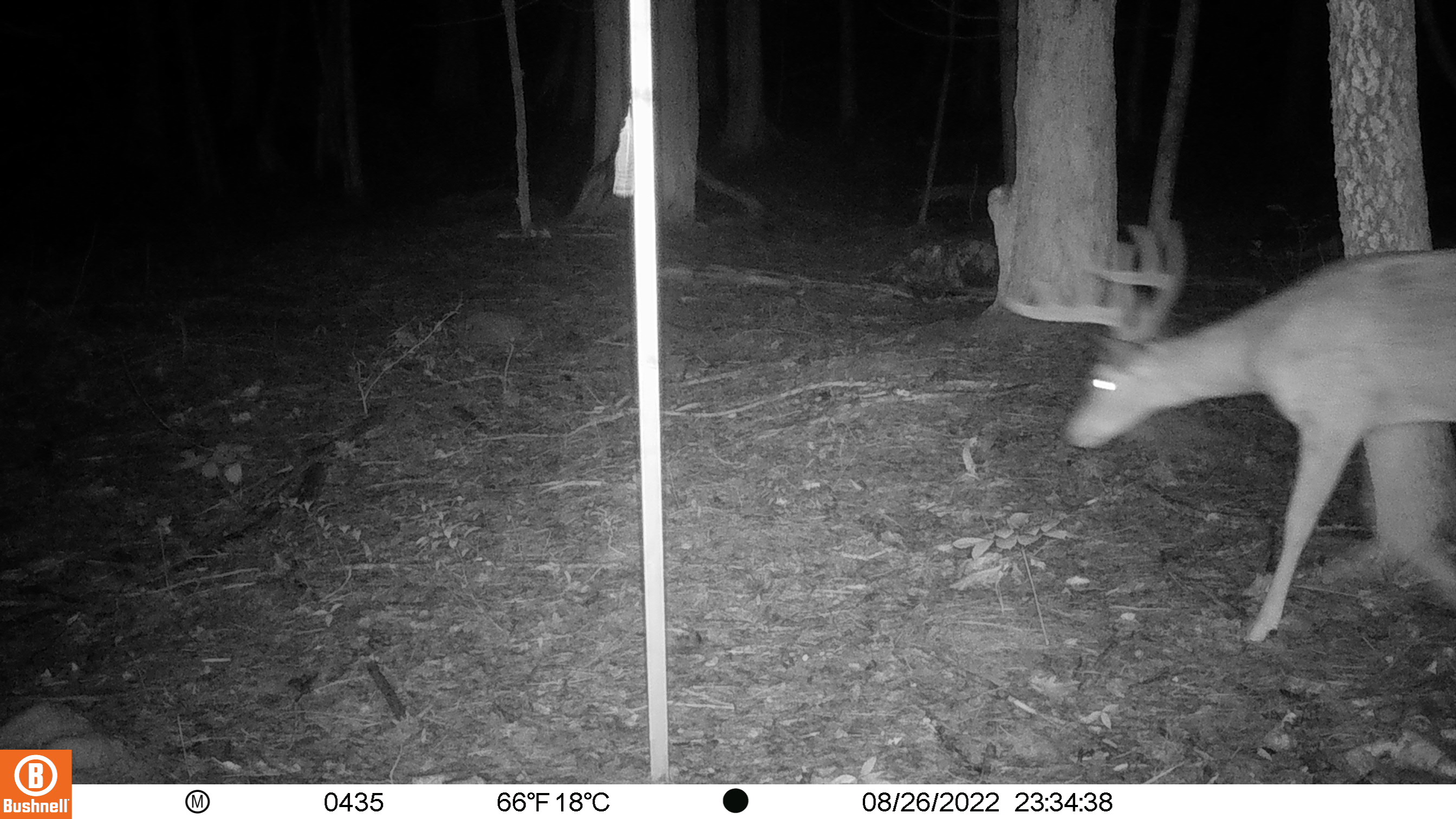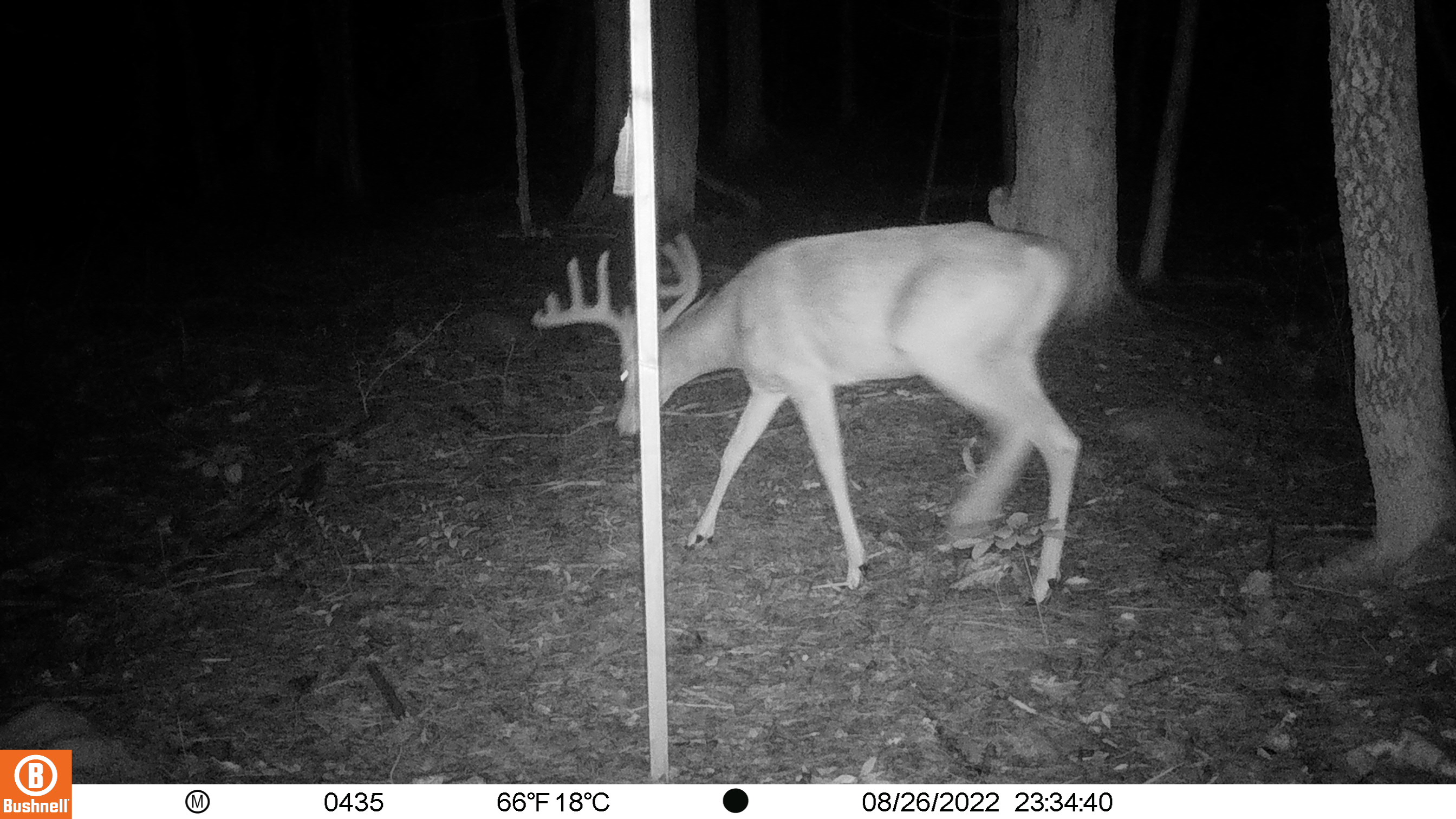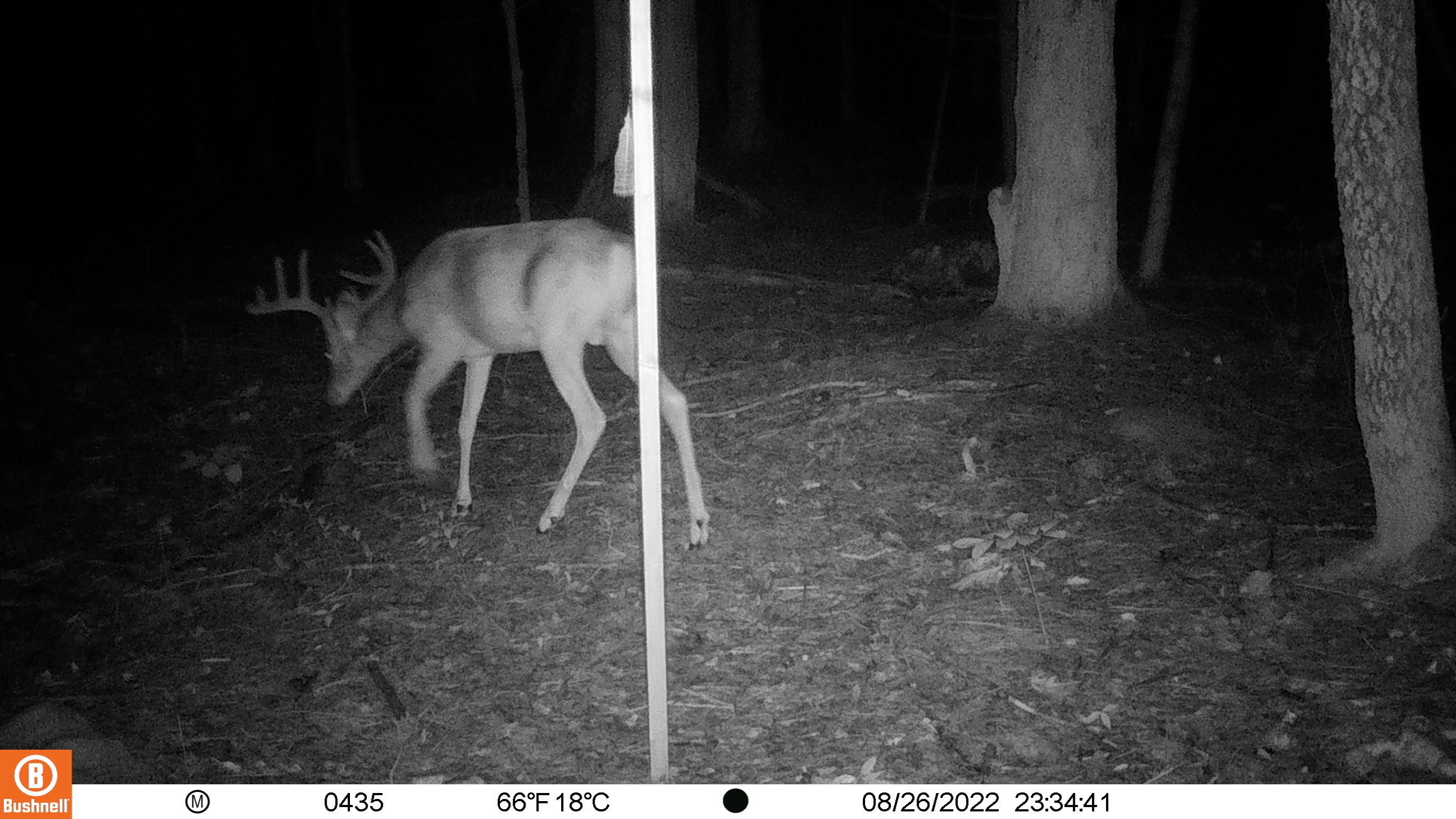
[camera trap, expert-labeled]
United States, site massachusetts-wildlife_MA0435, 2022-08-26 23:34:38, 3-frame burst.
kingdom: Animalia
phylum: Chordata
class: Mammalia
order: Artiodactyla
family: Cervidae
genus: Odocoileus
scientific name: Odocoileus virginianus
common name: white-tailed deer